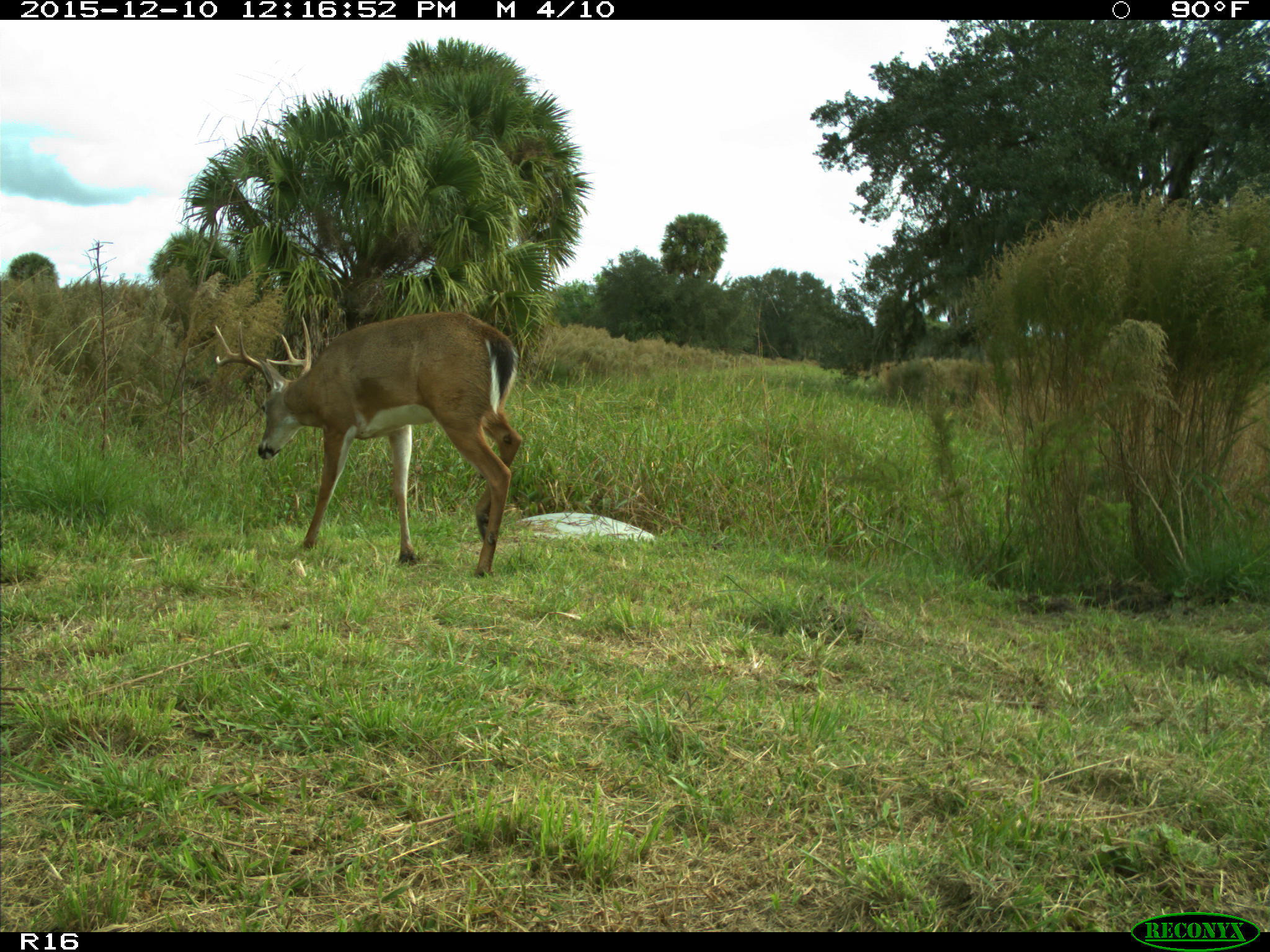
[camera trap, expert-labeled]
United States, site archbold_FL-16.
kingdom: Animalia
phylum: Chordata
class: Mammalia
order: Artiodactyla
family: Cervidae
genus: Odocoileus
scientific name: Odocoileus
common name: deer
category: unidentified deer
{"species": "unidentified deer (deer) (Odocoileus)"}